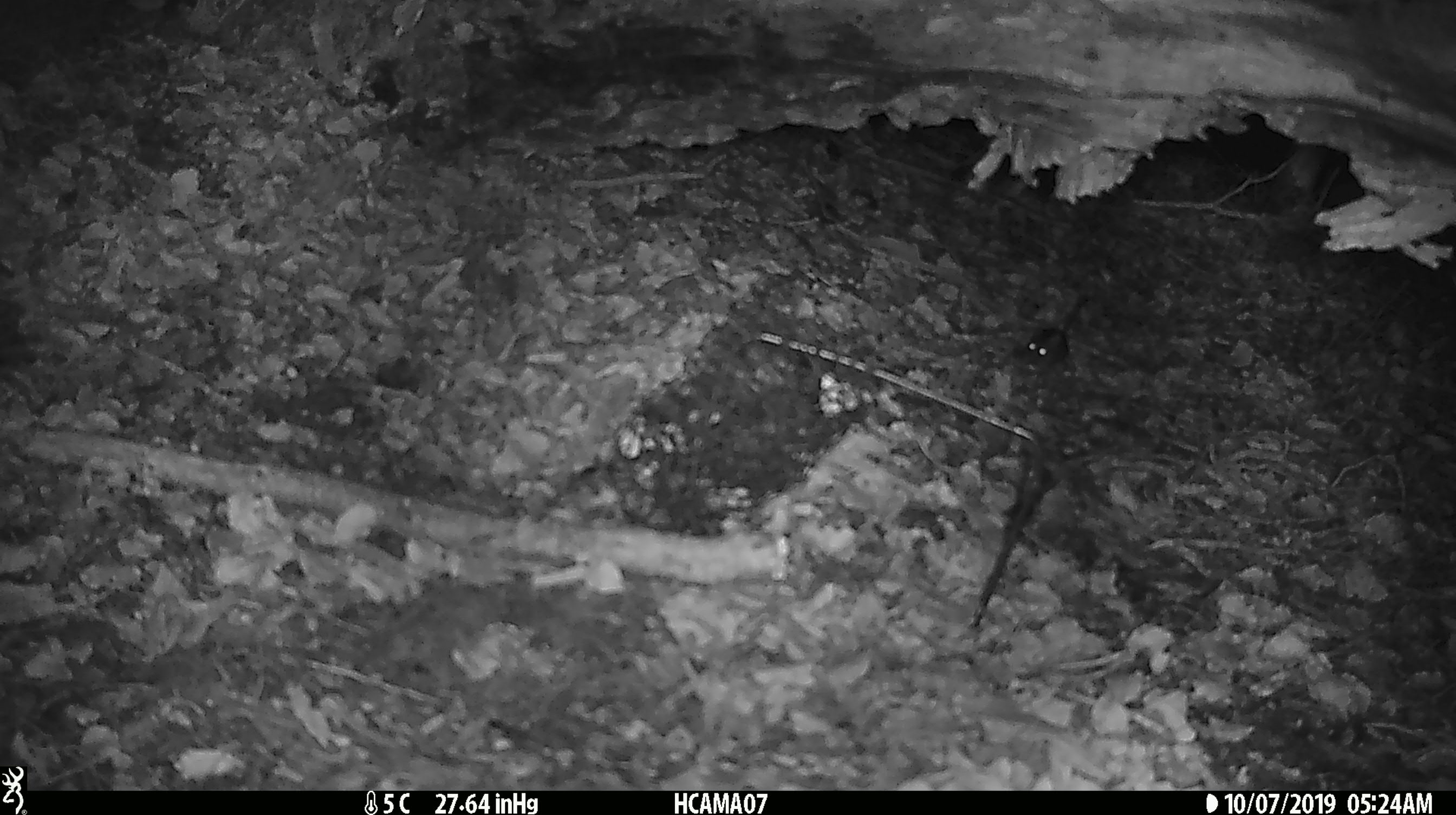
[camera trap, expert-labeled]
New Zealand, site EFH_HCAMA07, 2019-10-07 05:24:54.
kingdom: Animalia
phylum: Chordata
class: Mammalia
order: Rodentia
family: Muridae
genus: Mus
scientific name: Mus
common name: mouse